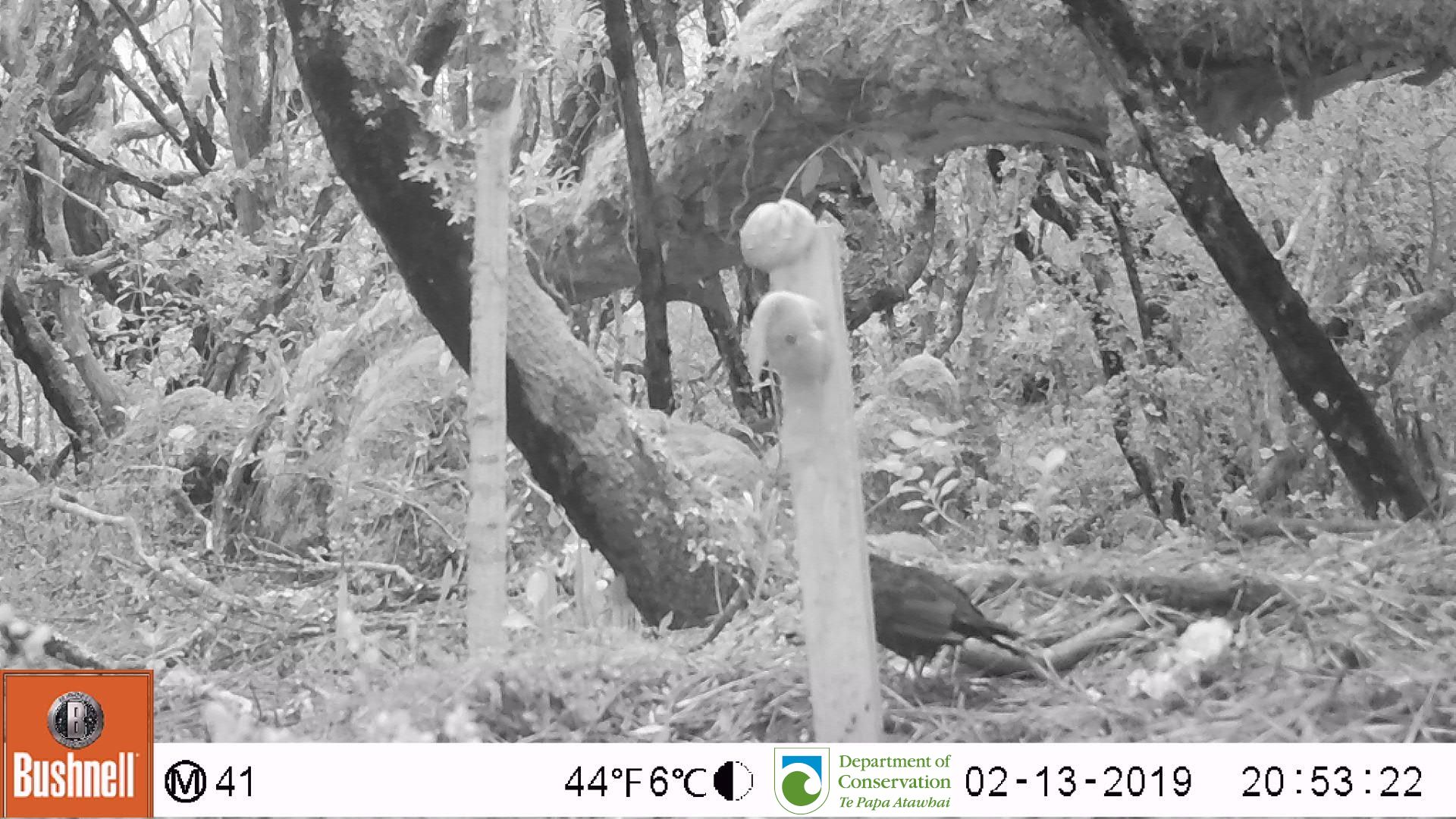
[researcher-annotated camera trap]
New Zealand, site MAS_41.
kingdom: Animalia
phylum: Chordata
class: Aves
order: Passeriformes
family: Turdidae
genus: Turdus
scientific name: Turdus merula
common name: eurasian blackbird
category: blackbird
Blackbird (eurasian blackbird) (Turdus merula).